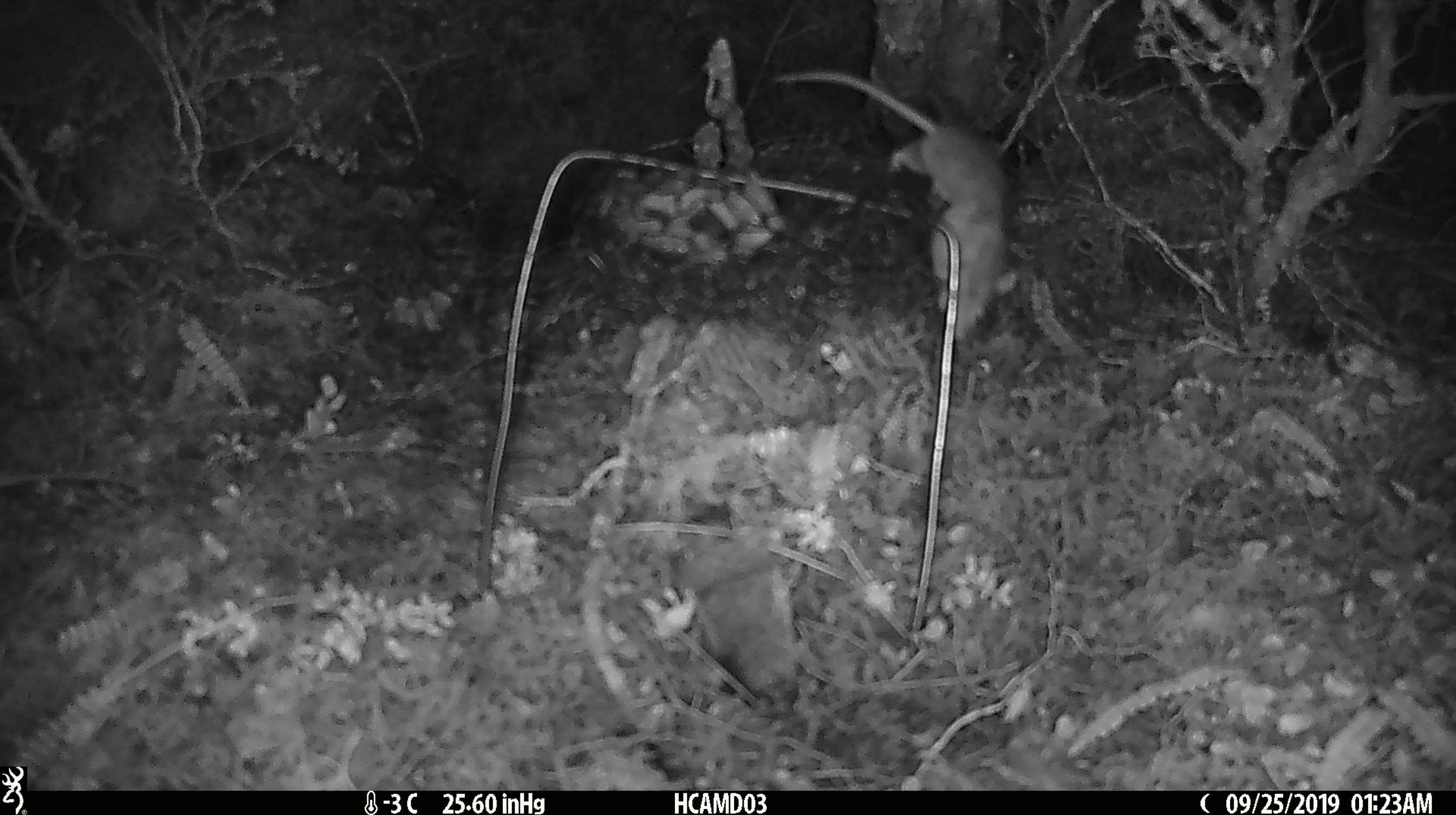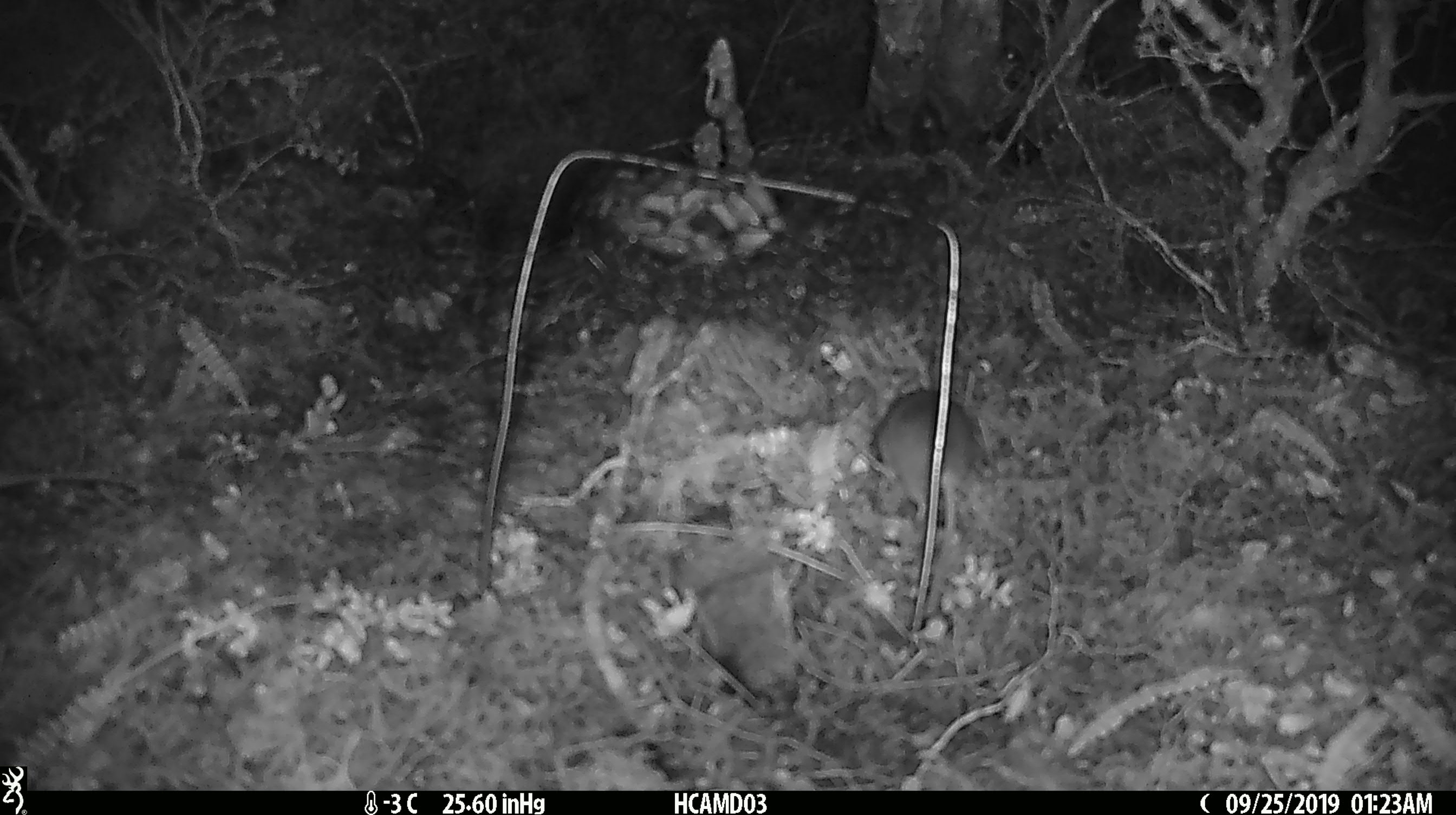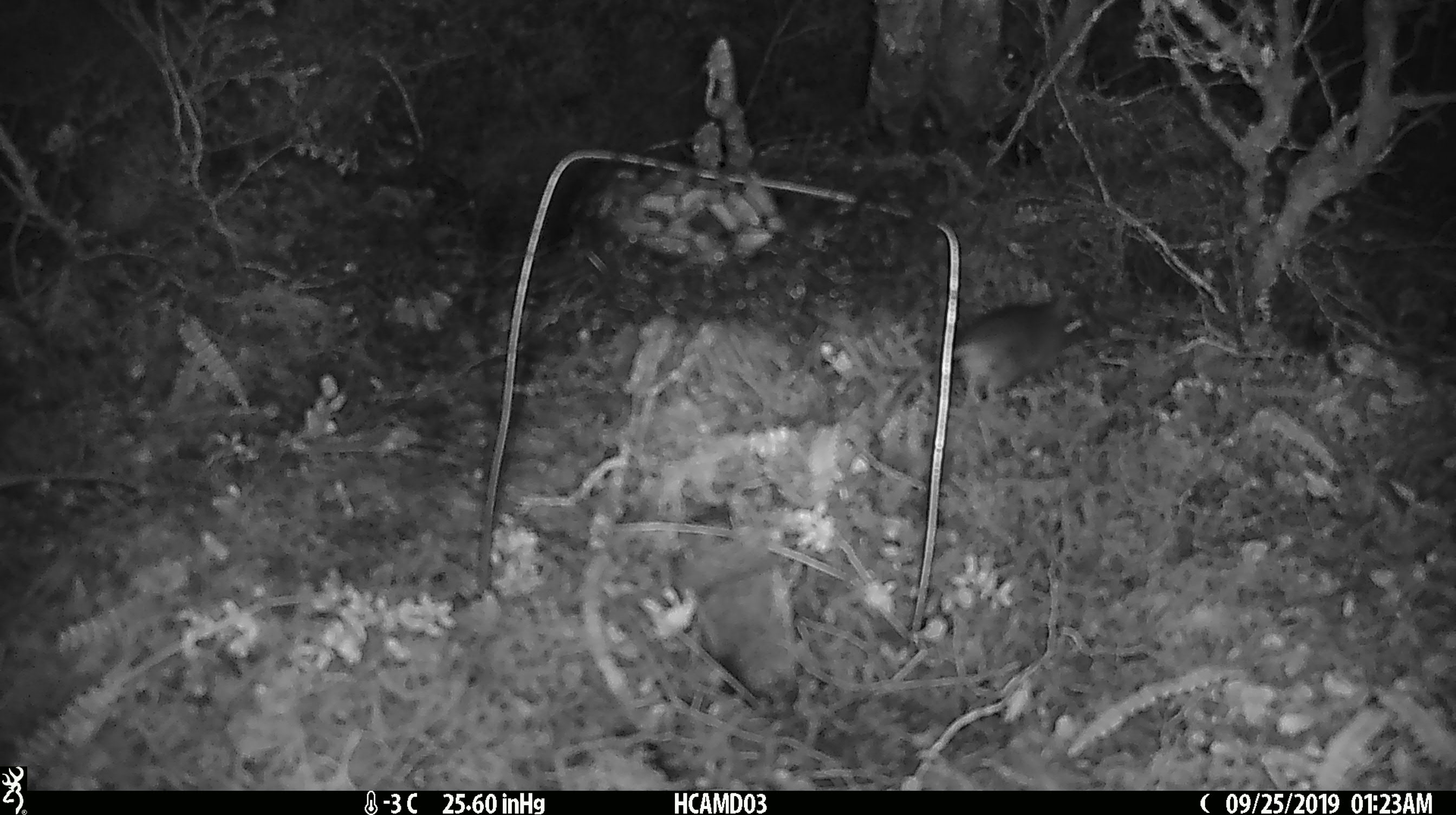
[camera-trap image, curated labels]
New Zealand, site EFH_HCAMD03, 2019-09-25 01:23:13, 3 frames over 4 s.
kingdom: Animalia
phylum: Chordata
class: Mammalia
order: Rodentia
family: Muridae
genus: Mus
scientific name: Mus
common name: mouse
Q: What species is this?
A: Mouse (Mus).